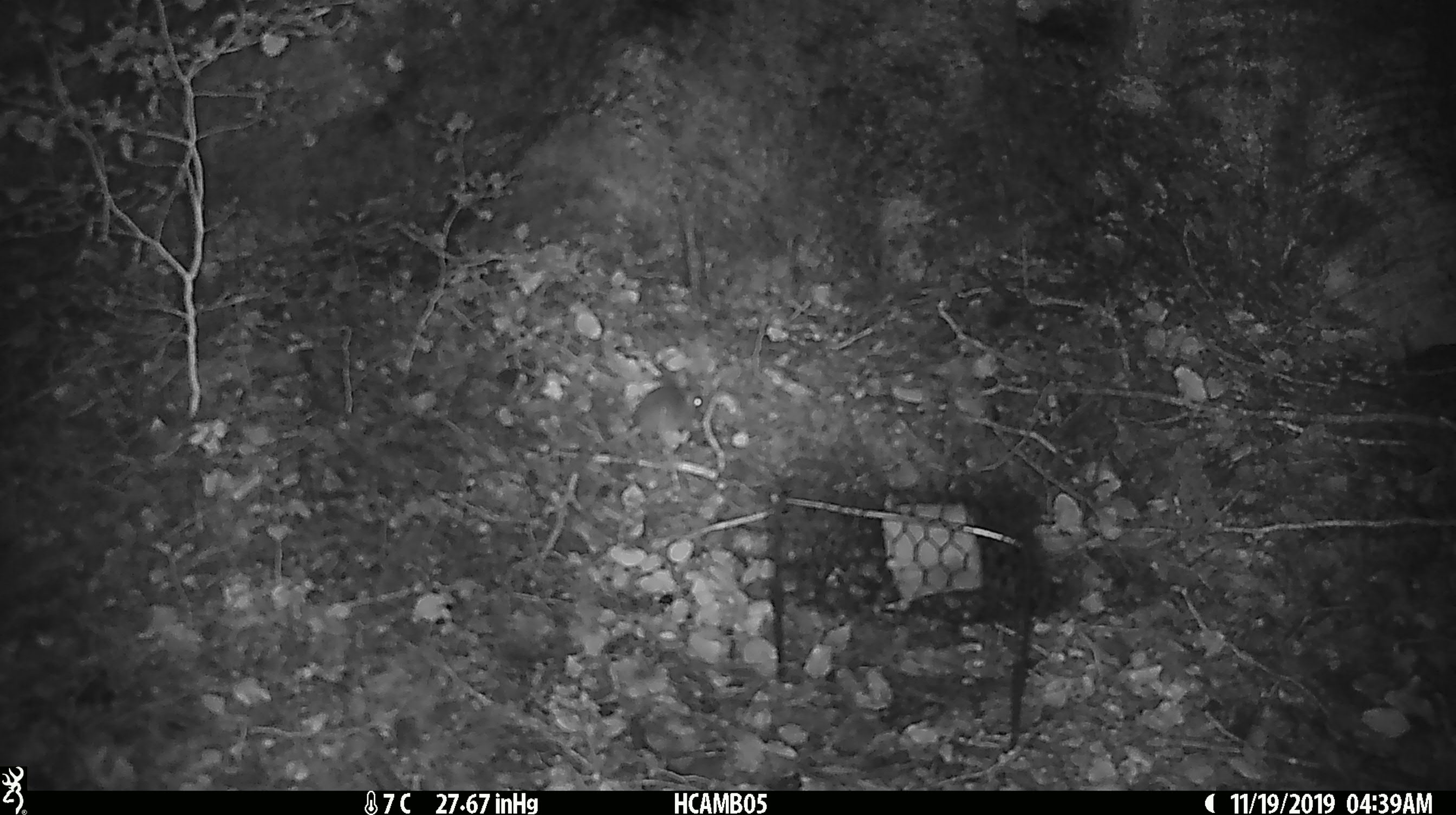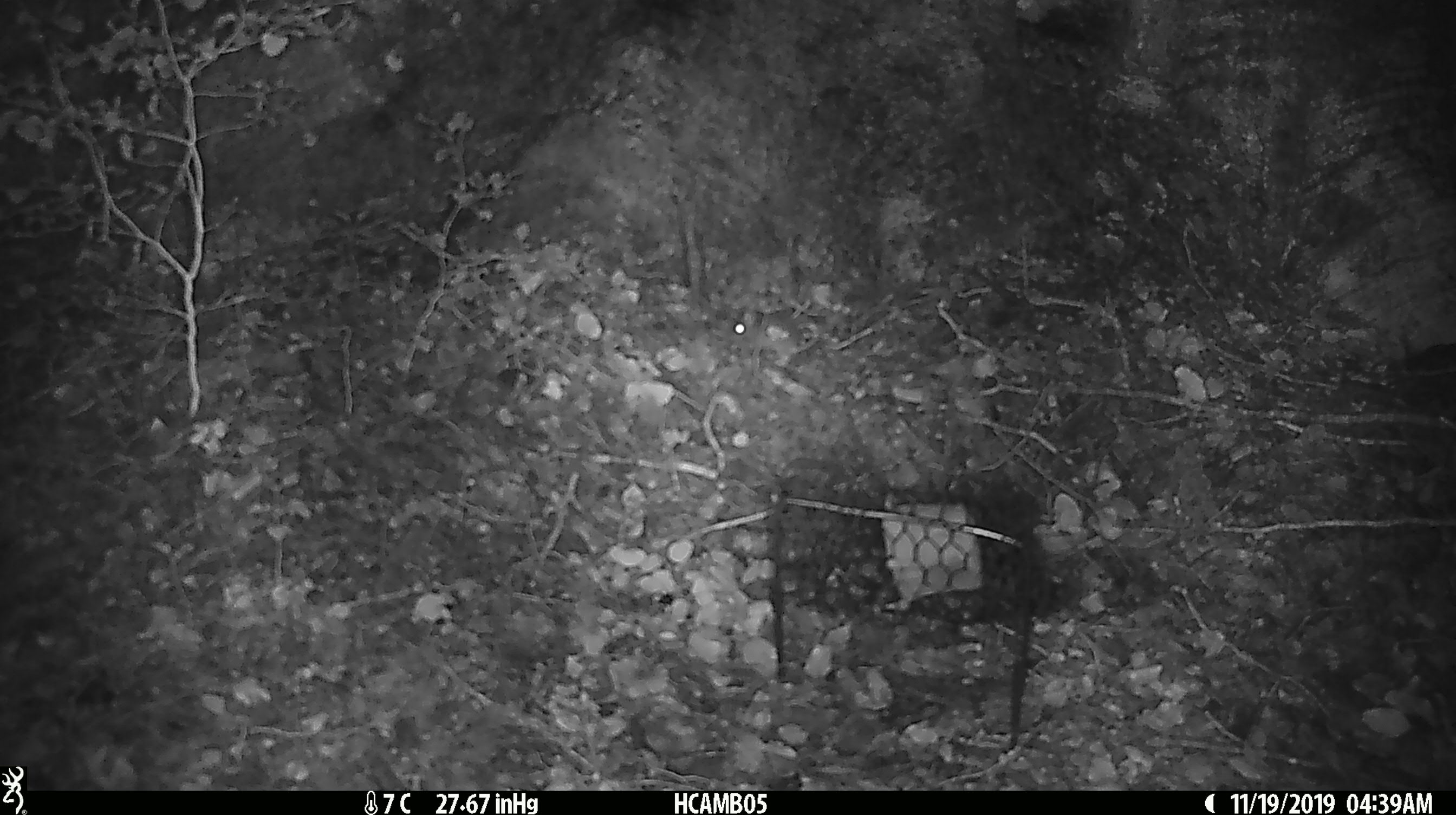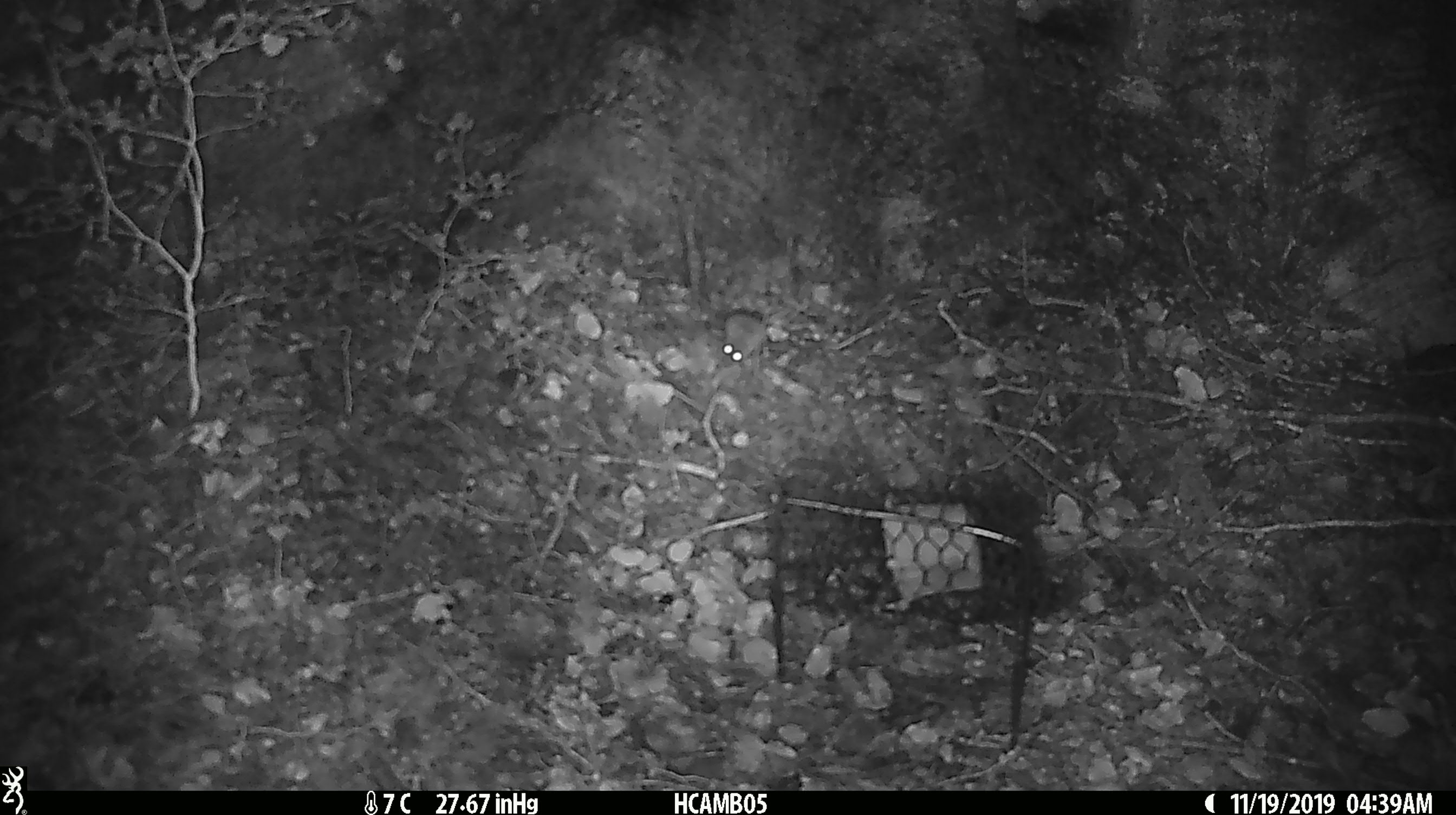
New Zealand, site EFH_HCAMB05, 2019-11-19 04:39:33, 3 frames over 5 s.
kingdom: Animalia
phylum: Chordata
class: Mammalia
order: Rodentia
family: Muridae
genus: Mus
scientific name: Mus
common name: mouse